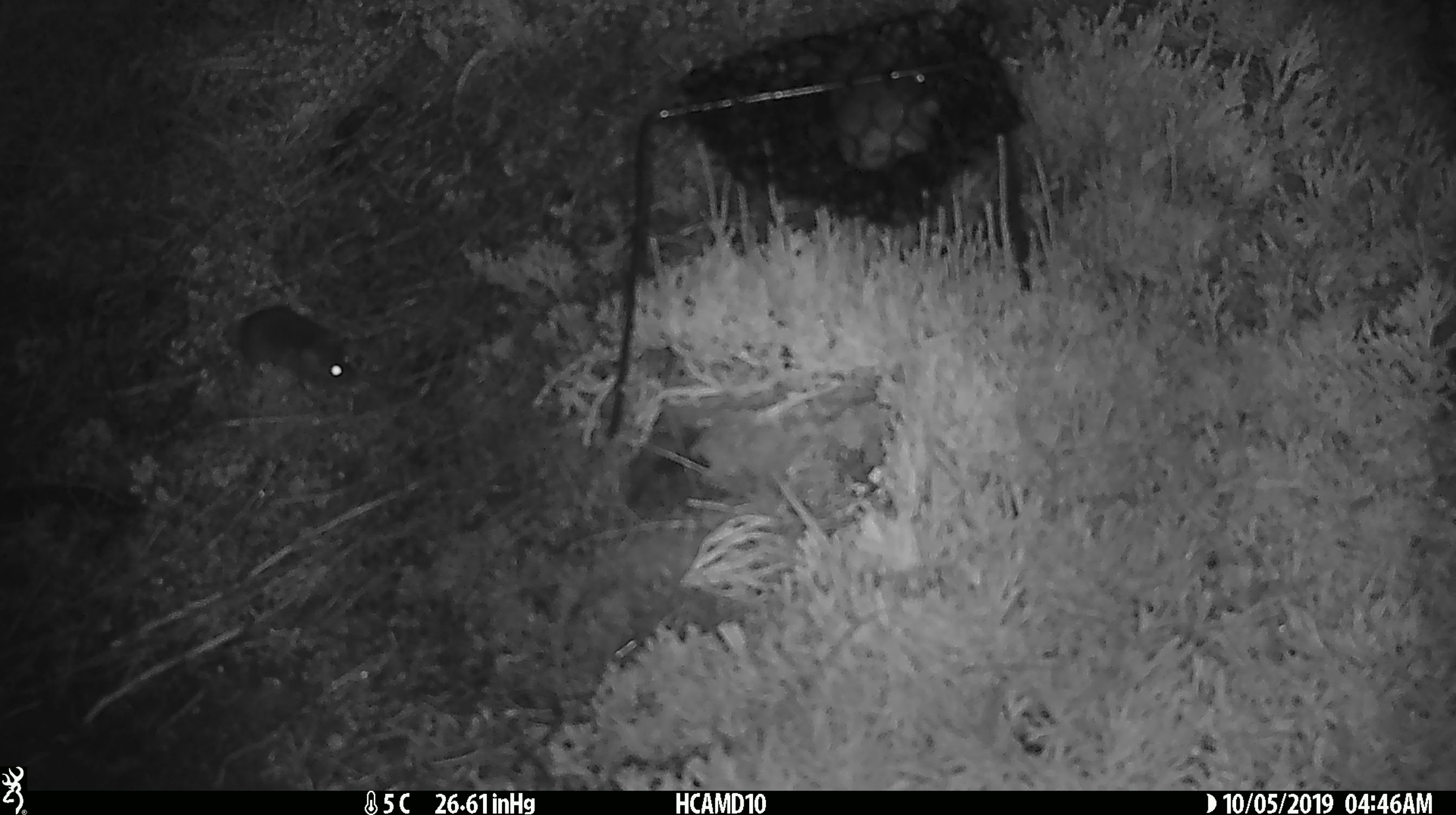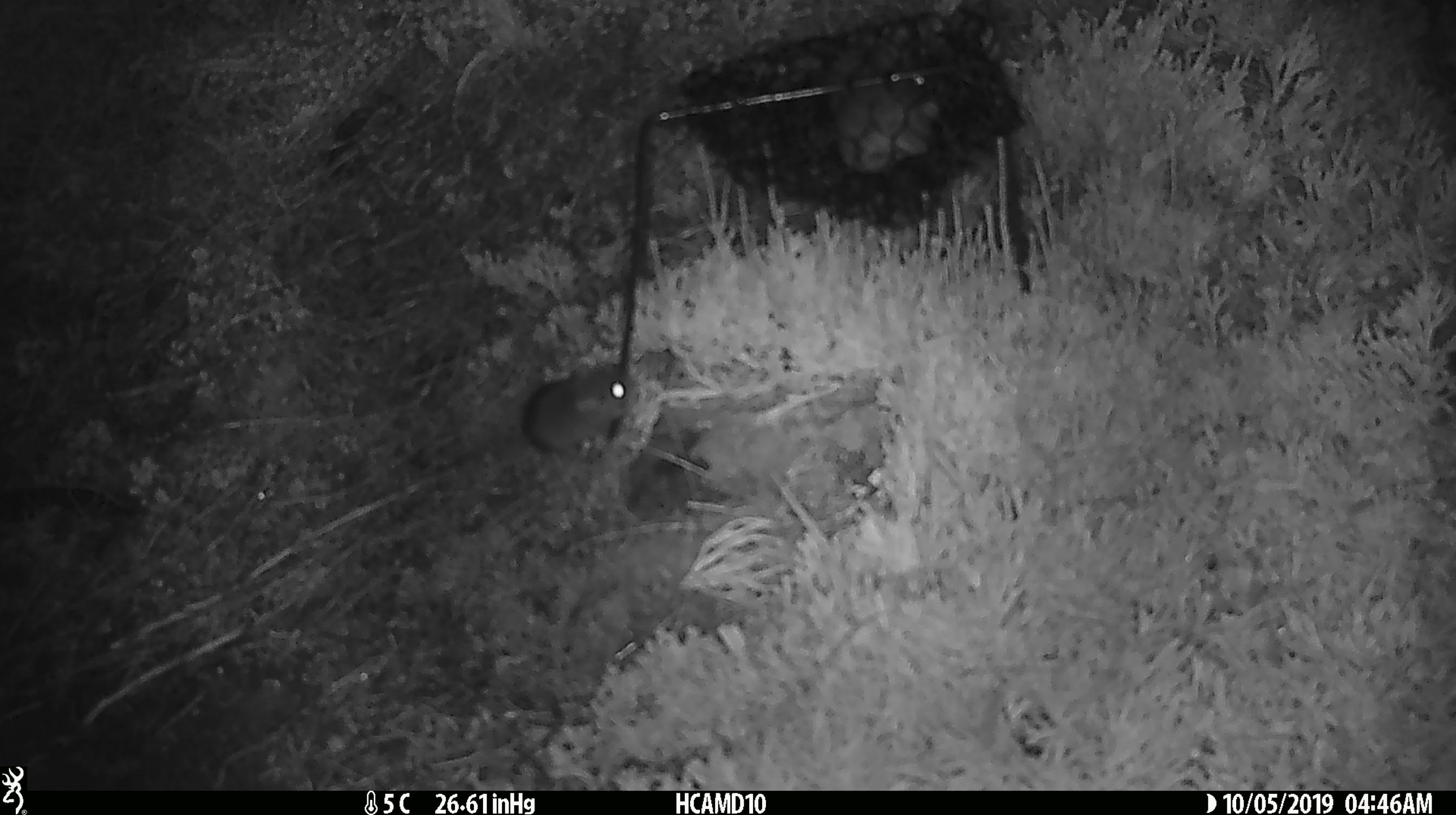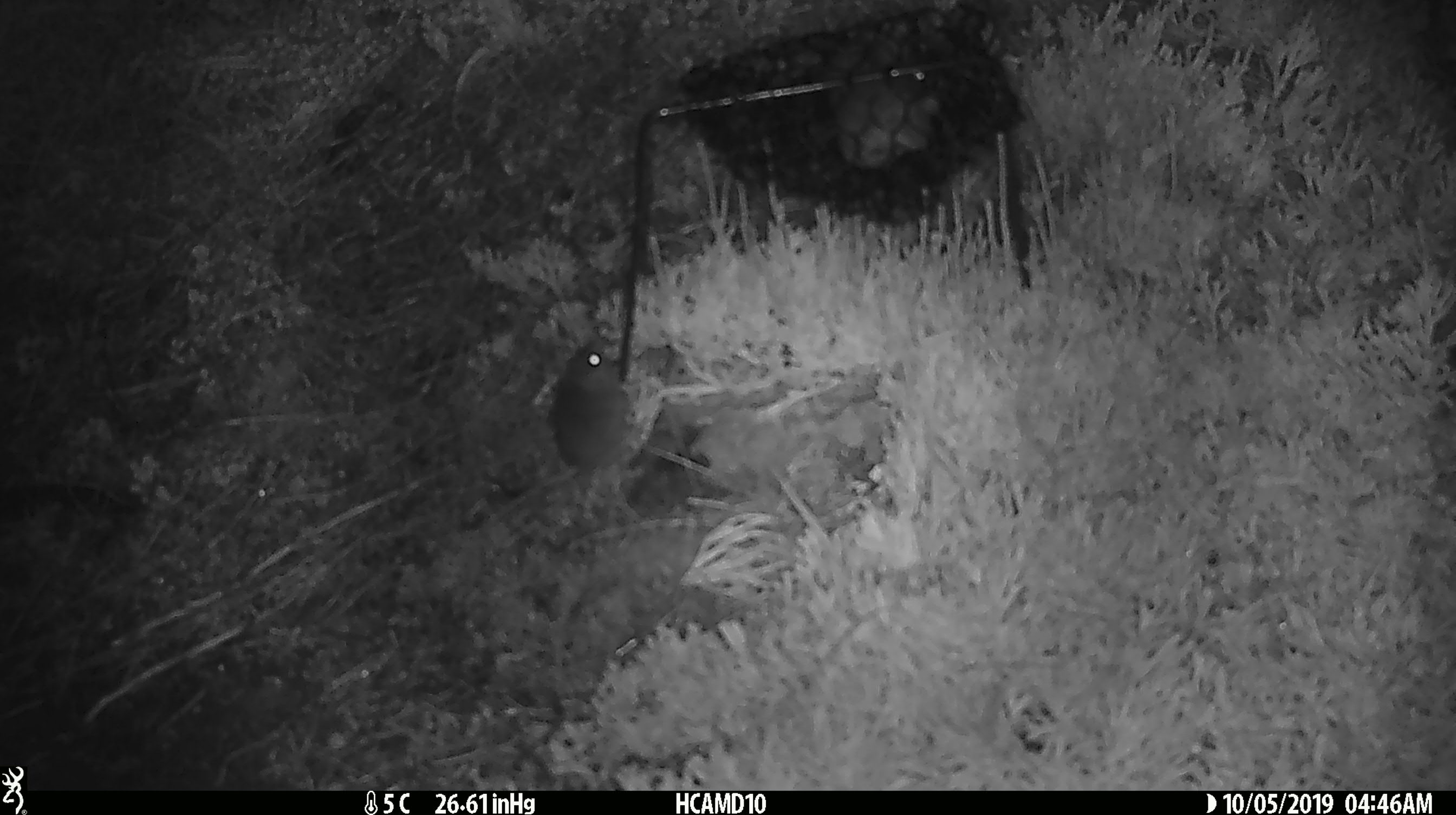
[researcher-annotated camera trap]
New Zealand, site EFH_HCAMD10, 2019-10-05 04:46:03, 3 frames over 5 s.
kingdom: Animalia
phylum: Chordata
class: Mammalia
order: Rodentia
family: Muridae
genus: Mus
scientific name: Mus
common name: mouse